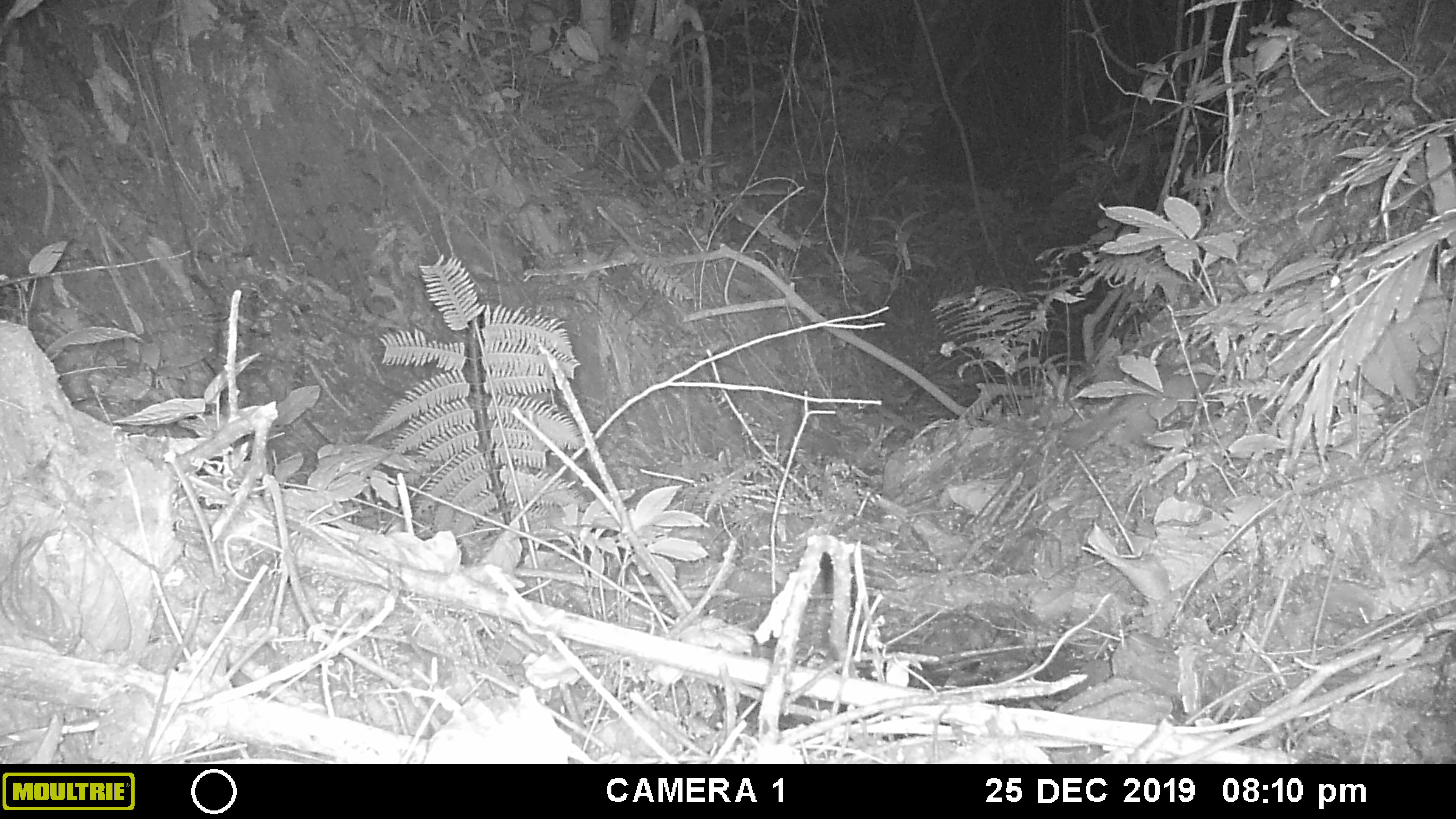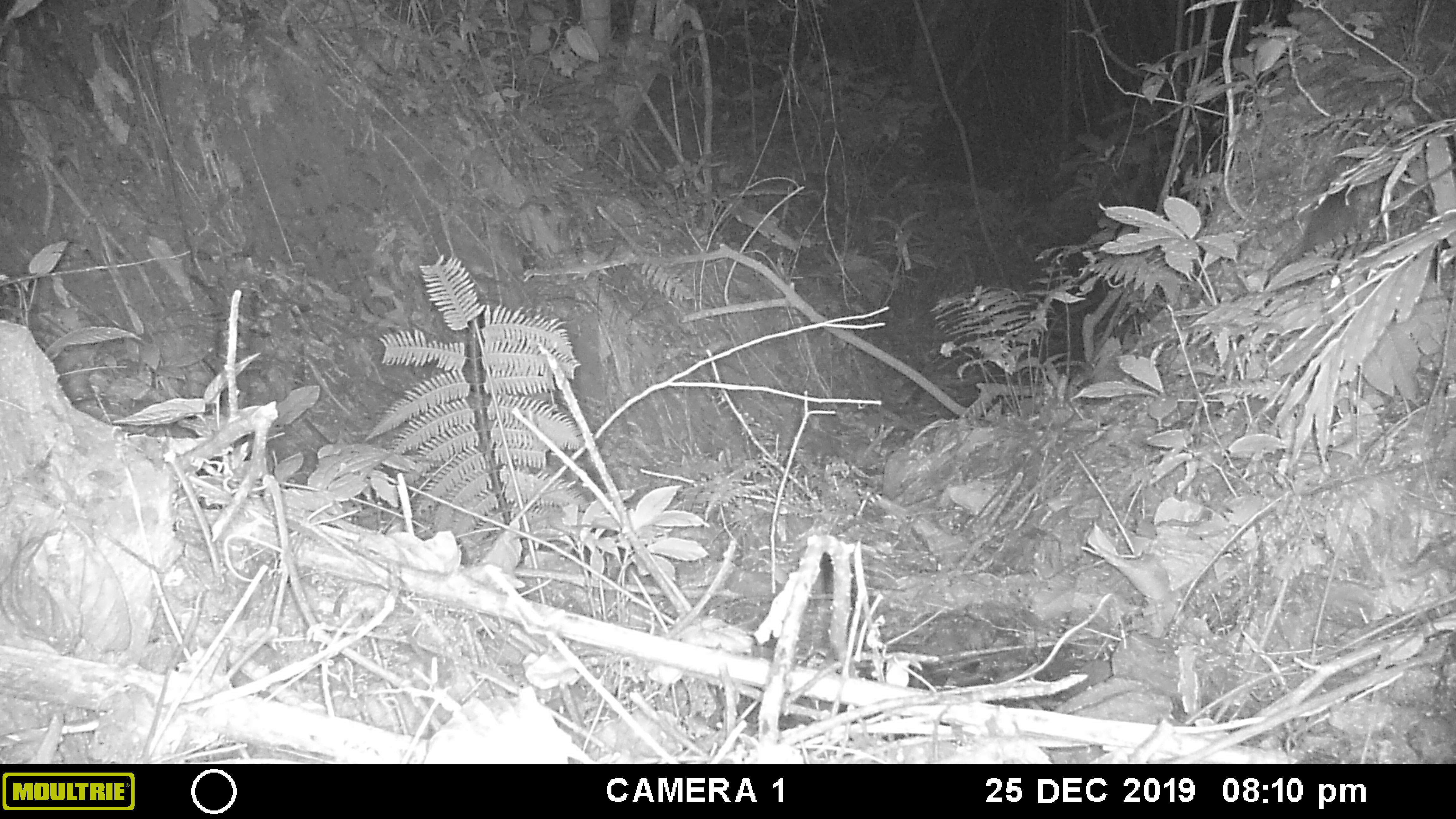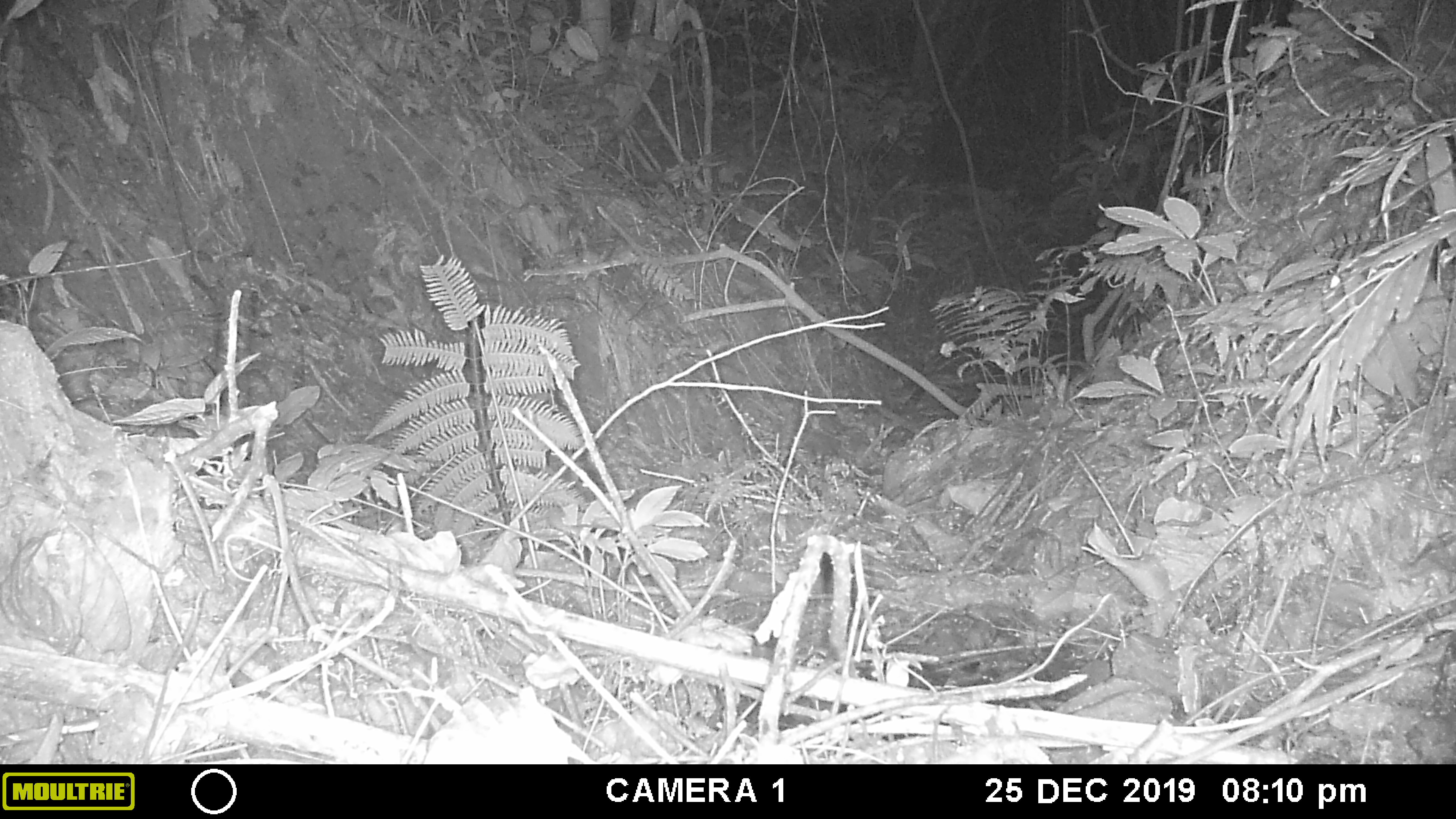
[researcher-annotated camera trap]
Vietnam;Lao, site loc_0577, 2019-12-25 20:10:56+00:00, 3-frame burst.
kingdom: Animalia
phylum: Chordata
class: Mammalia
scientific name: Mammalia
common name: mammal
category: unidentified small mammal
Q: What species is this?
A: Unidentified small mammal (mammal) (Mammalia).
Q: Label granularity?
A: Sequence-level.